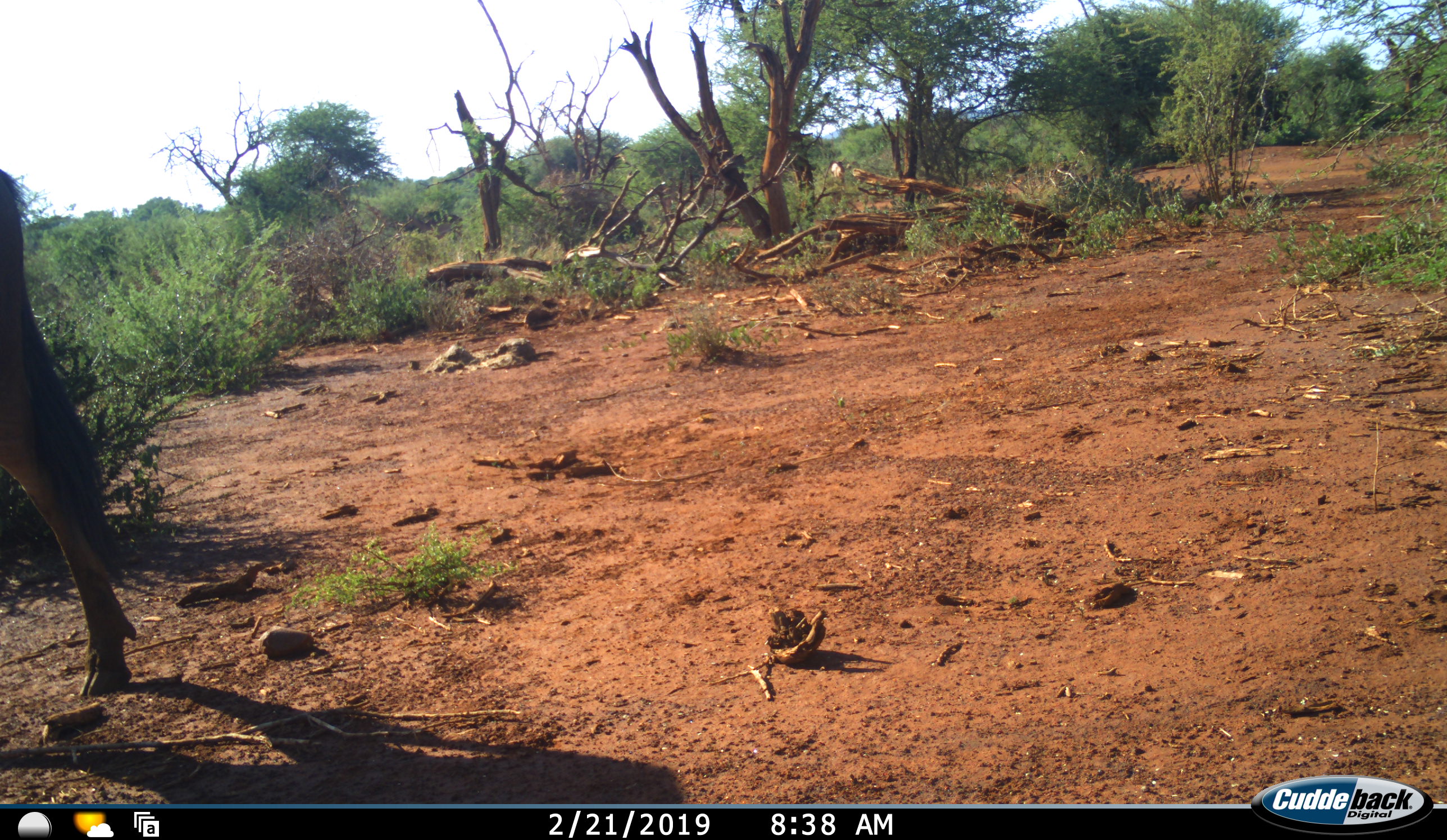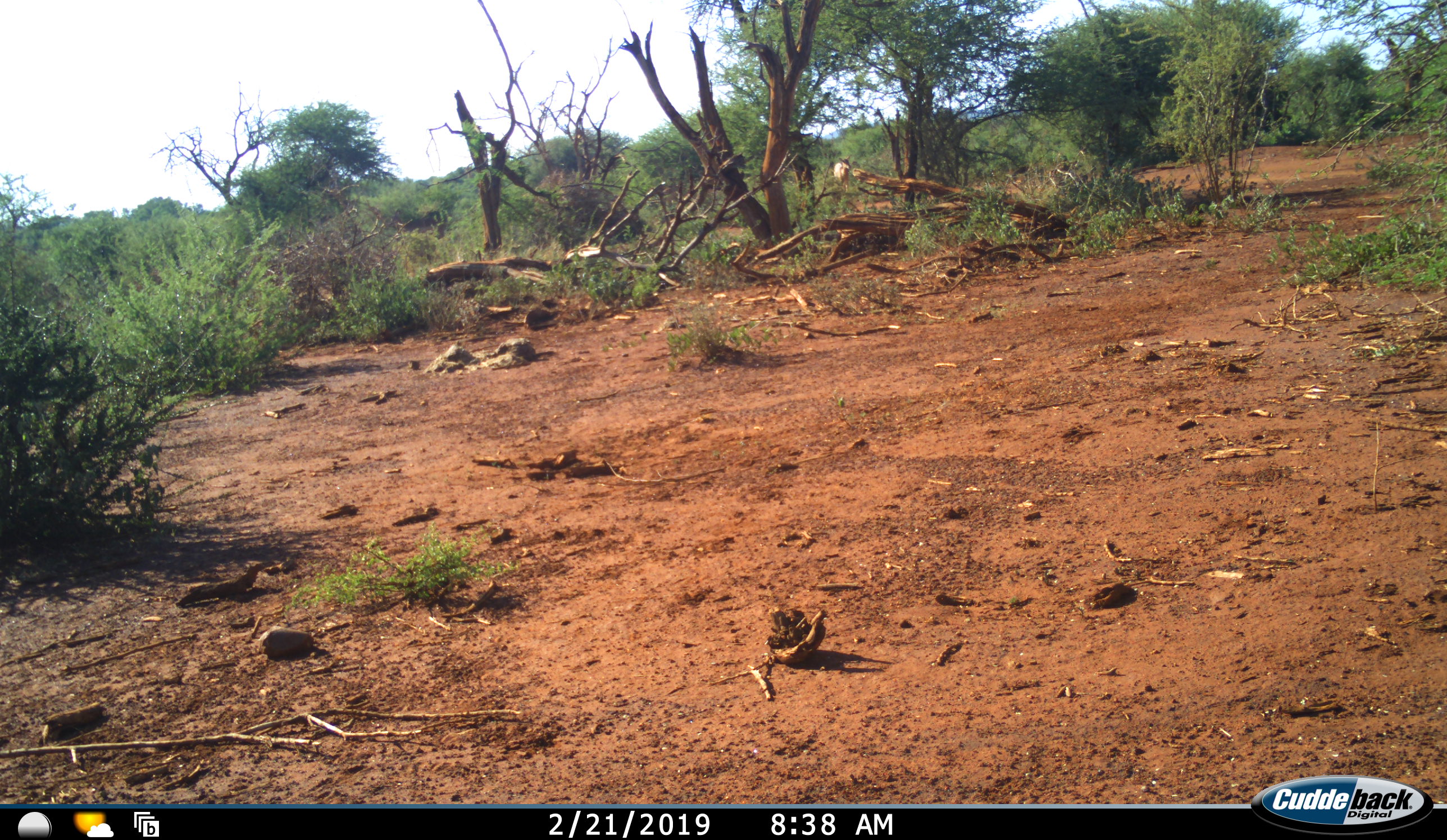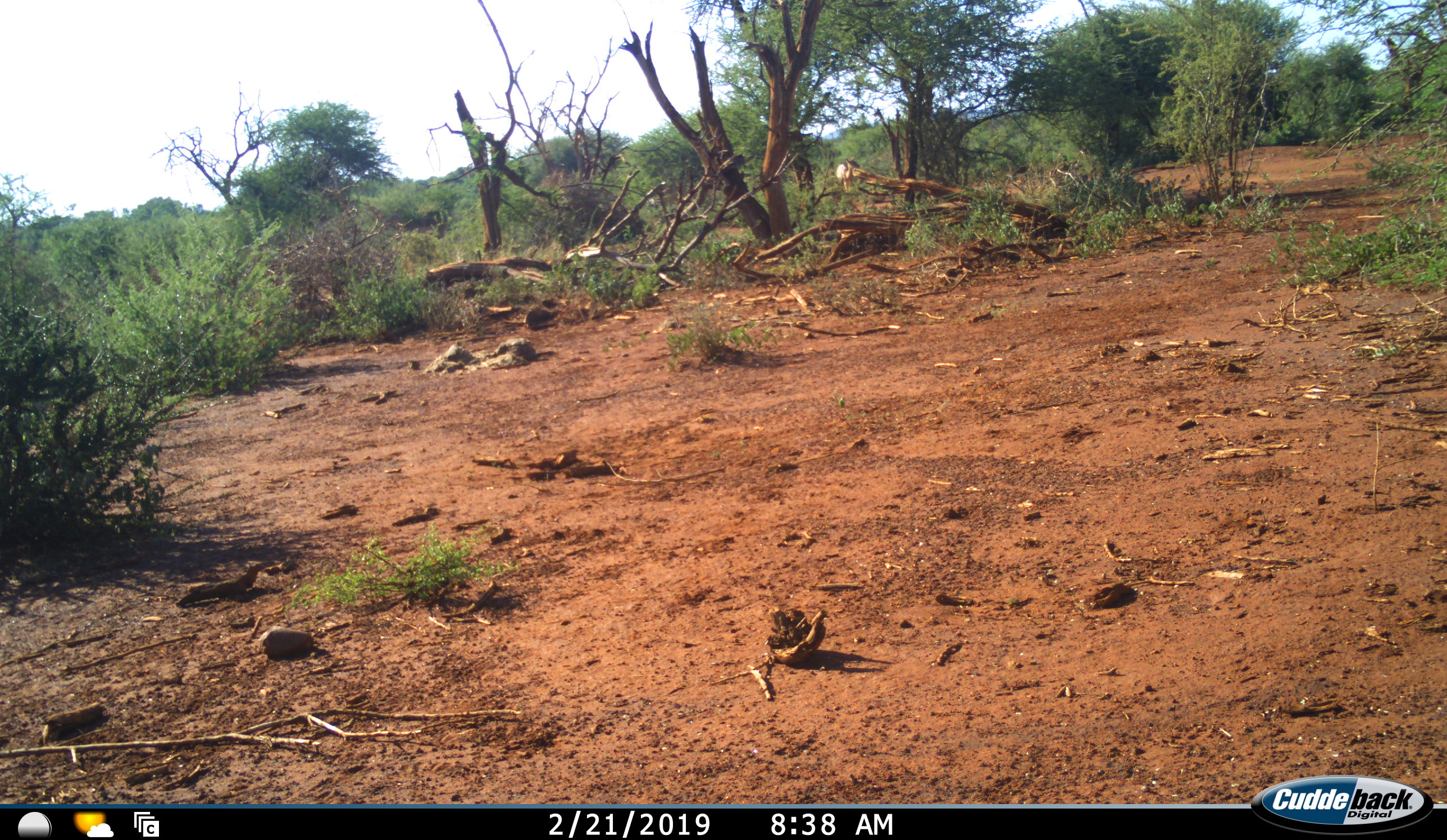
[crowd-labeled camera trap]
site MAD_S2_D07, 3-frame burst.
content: unidentified animal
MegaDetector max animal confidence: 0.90